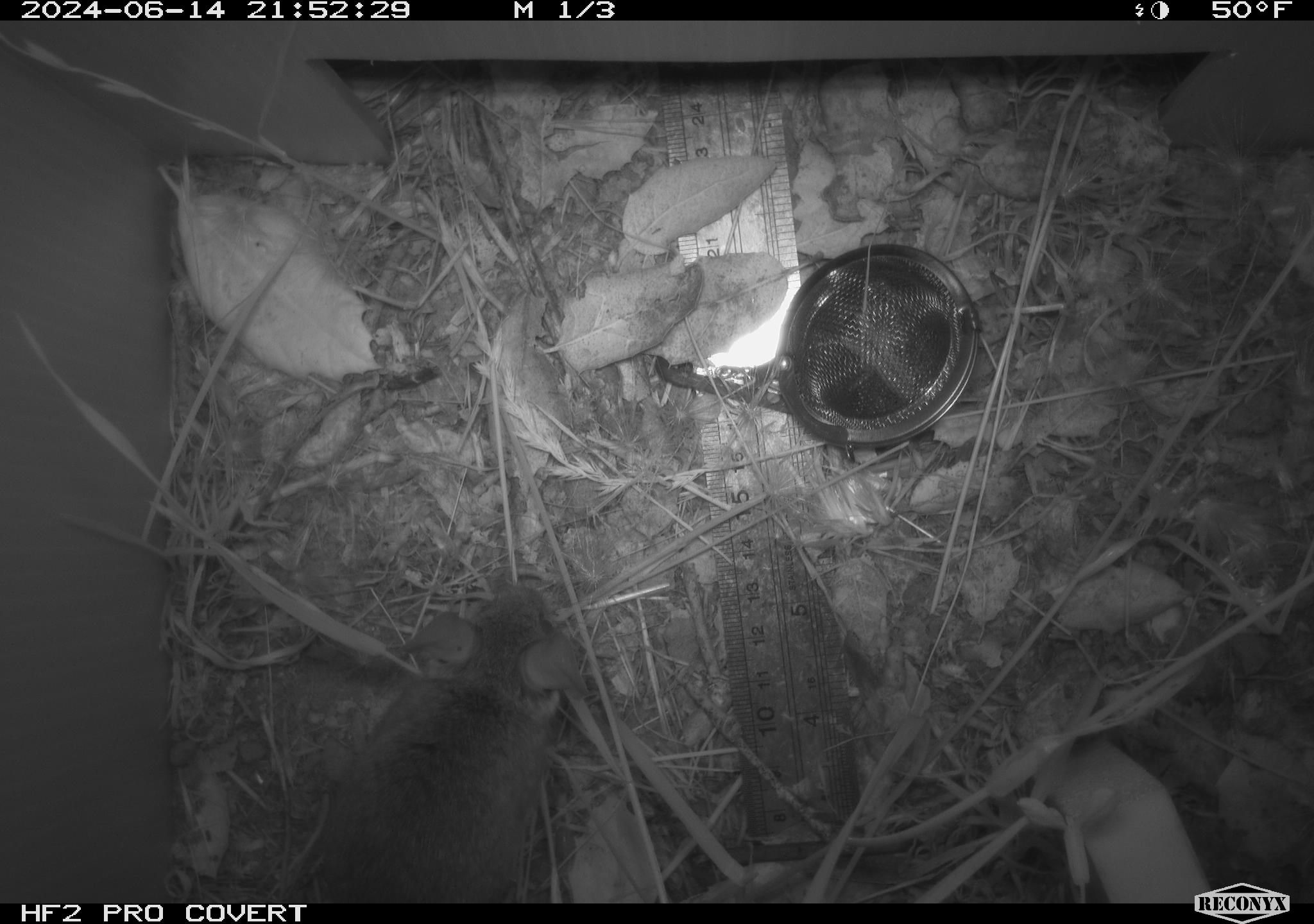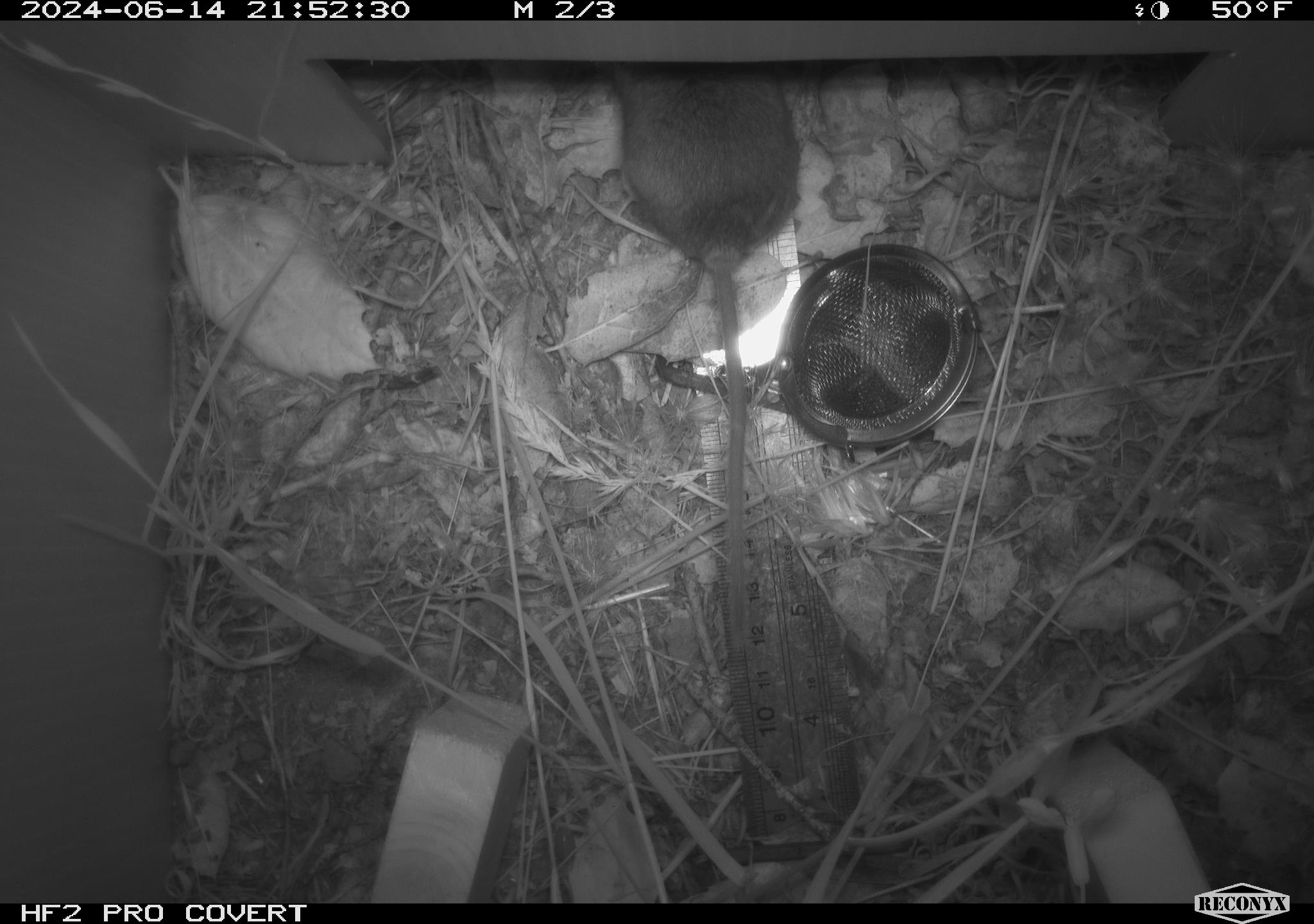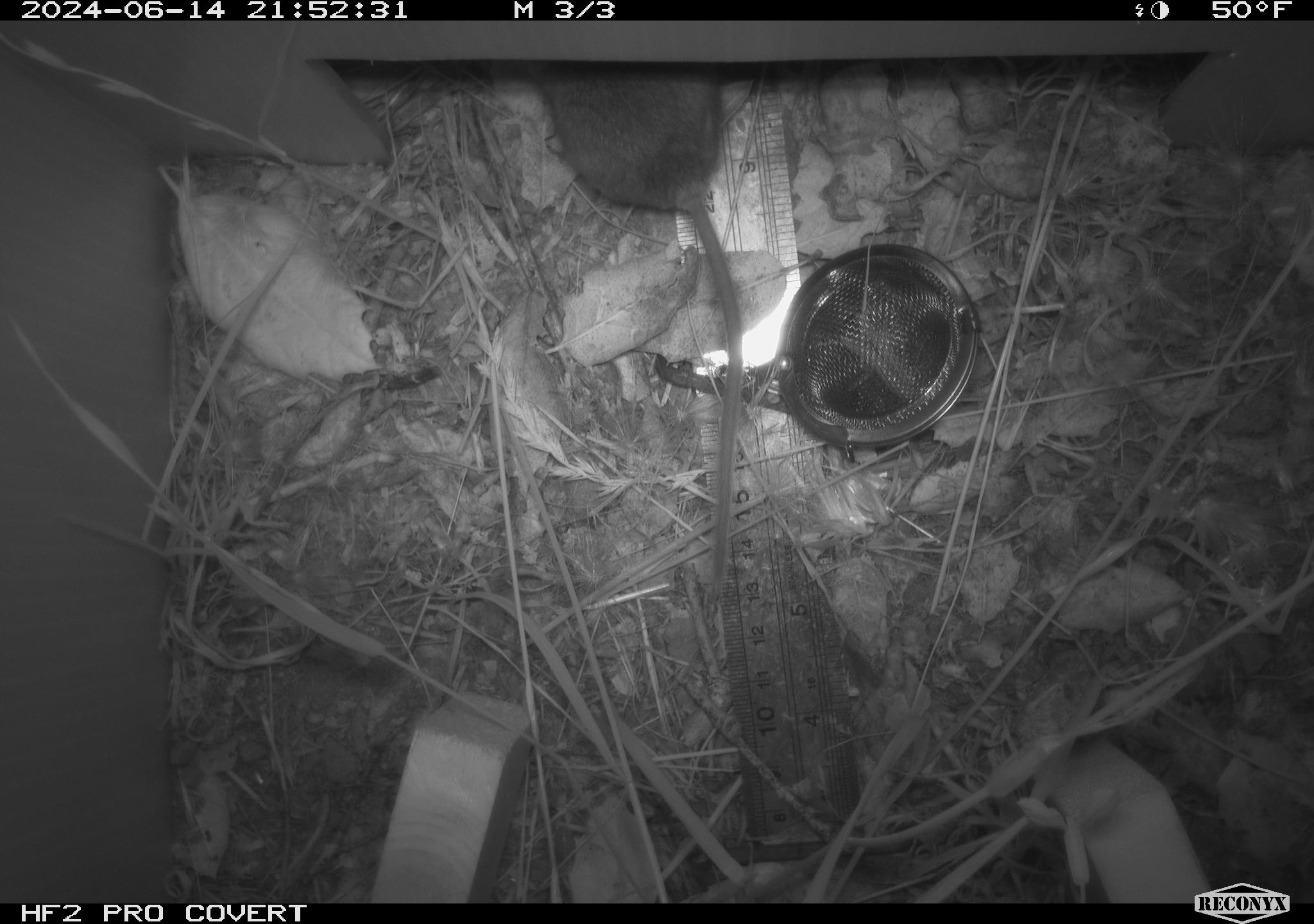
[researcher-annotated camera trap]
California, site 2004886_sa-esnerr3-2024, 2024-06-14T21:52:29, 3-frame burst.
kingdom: Animalia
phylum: Chordata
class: Mammalia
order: Rodentia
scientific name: Rodentia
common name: rodent